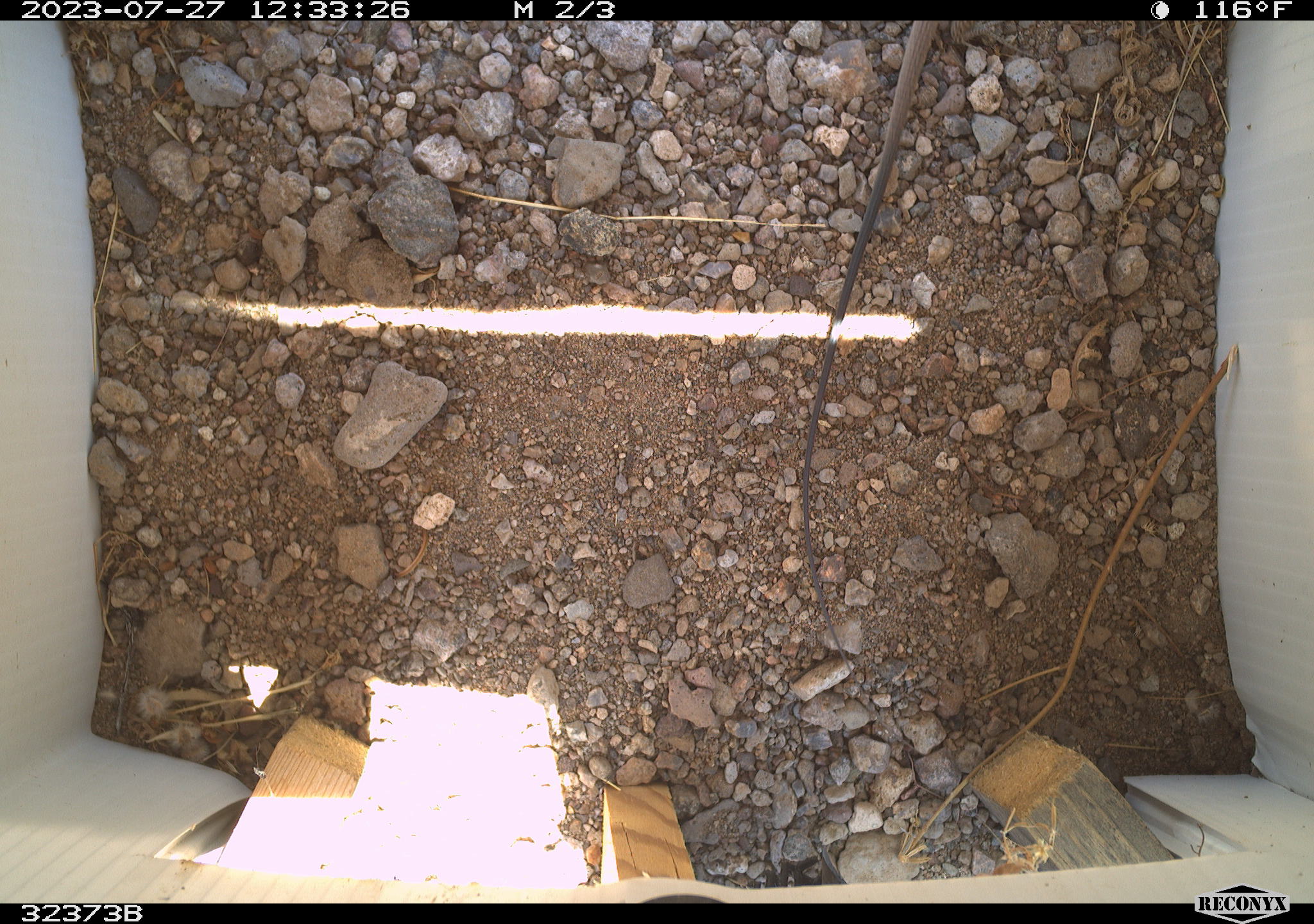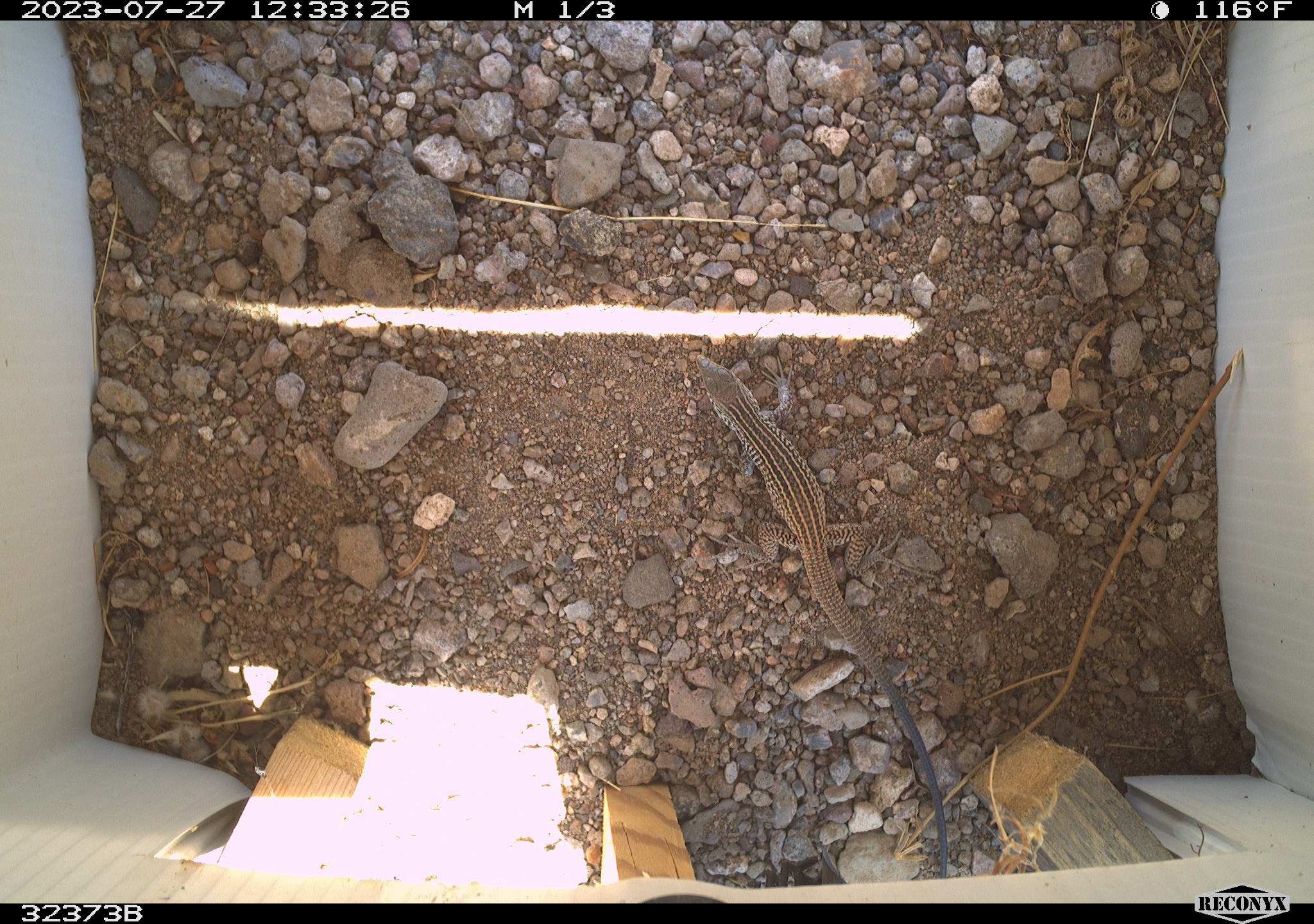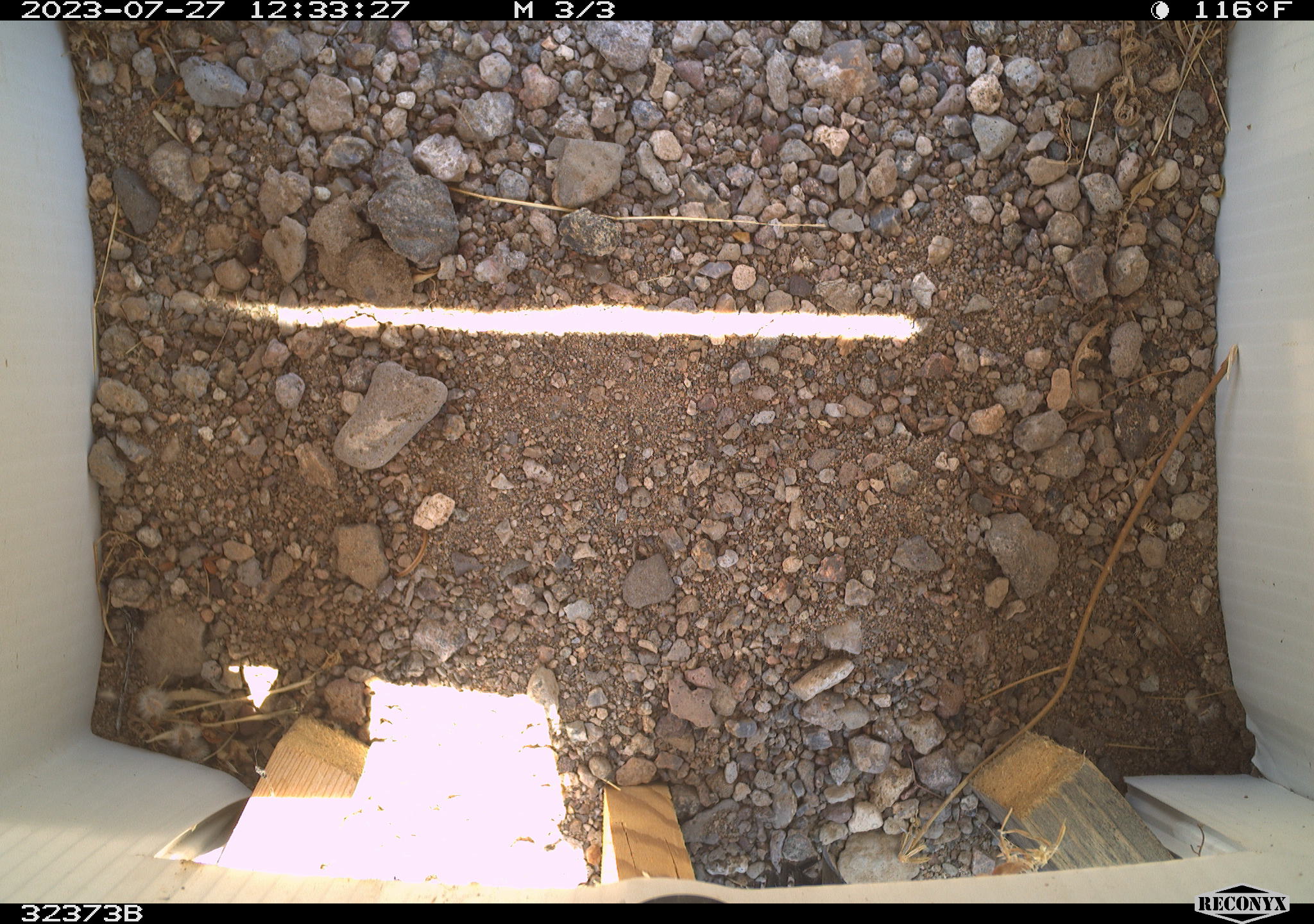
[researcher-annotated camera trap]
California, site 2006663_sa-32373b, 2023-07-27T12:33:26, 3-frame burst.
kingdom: Animalia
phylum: Chordata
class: Reptilia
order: Squamata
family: Teiidae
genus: Aspidoscelis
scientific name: Aspidoscelis tigris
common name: western whiptail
Western whiptail (Aspidoscelis tigris).